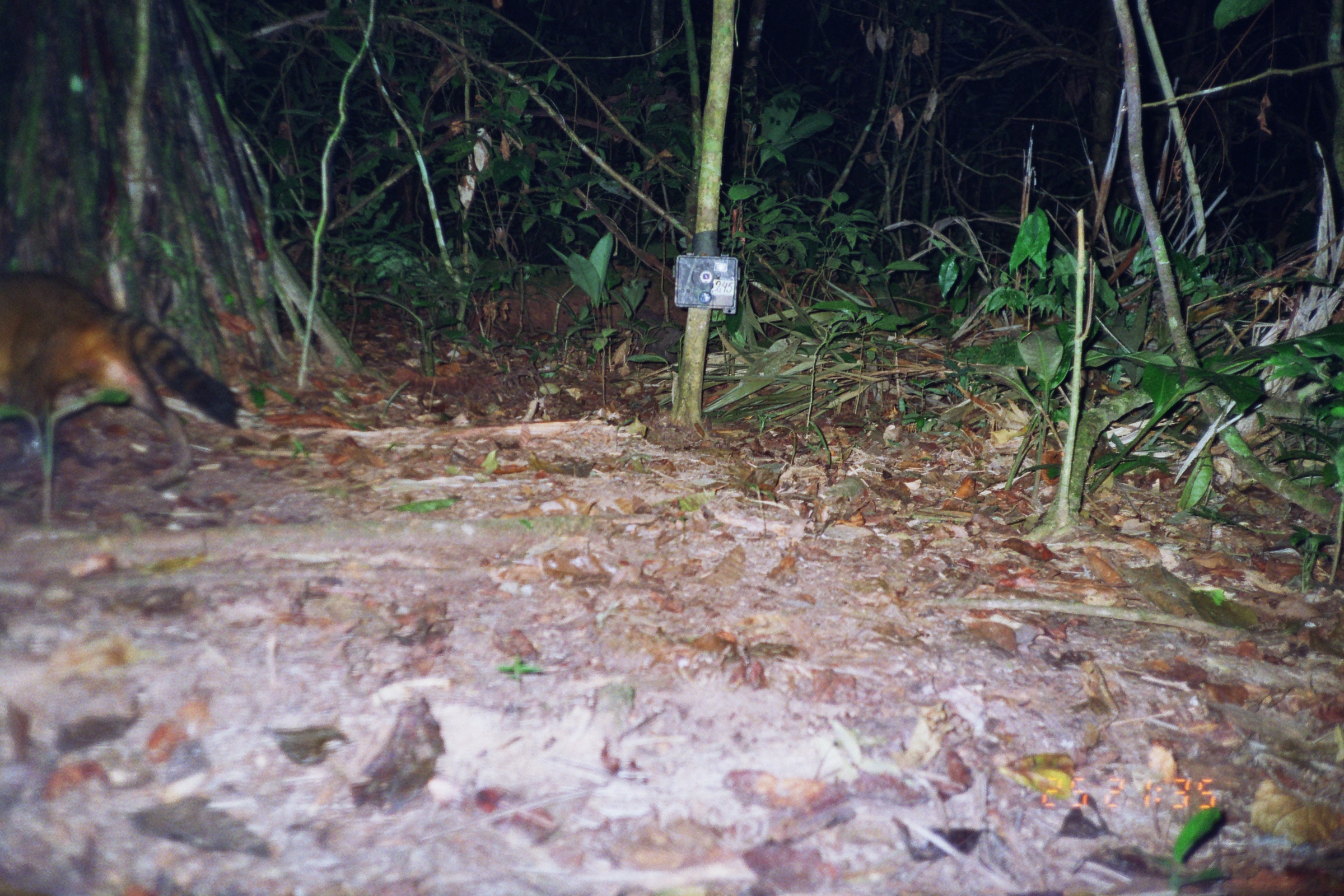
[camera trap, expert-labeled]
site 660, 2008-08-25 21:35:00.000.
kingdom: Animalia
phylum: Chordata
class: Mammalia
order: Carnivora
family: Procyonidae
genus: Procyon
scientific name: Procyon cancrivorus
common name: crab-eating raccoon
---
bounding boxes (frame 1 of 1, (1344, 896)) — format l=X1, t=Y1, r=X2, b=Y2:
procyon cancrivorus: l=0, t=265, r=258, b=493